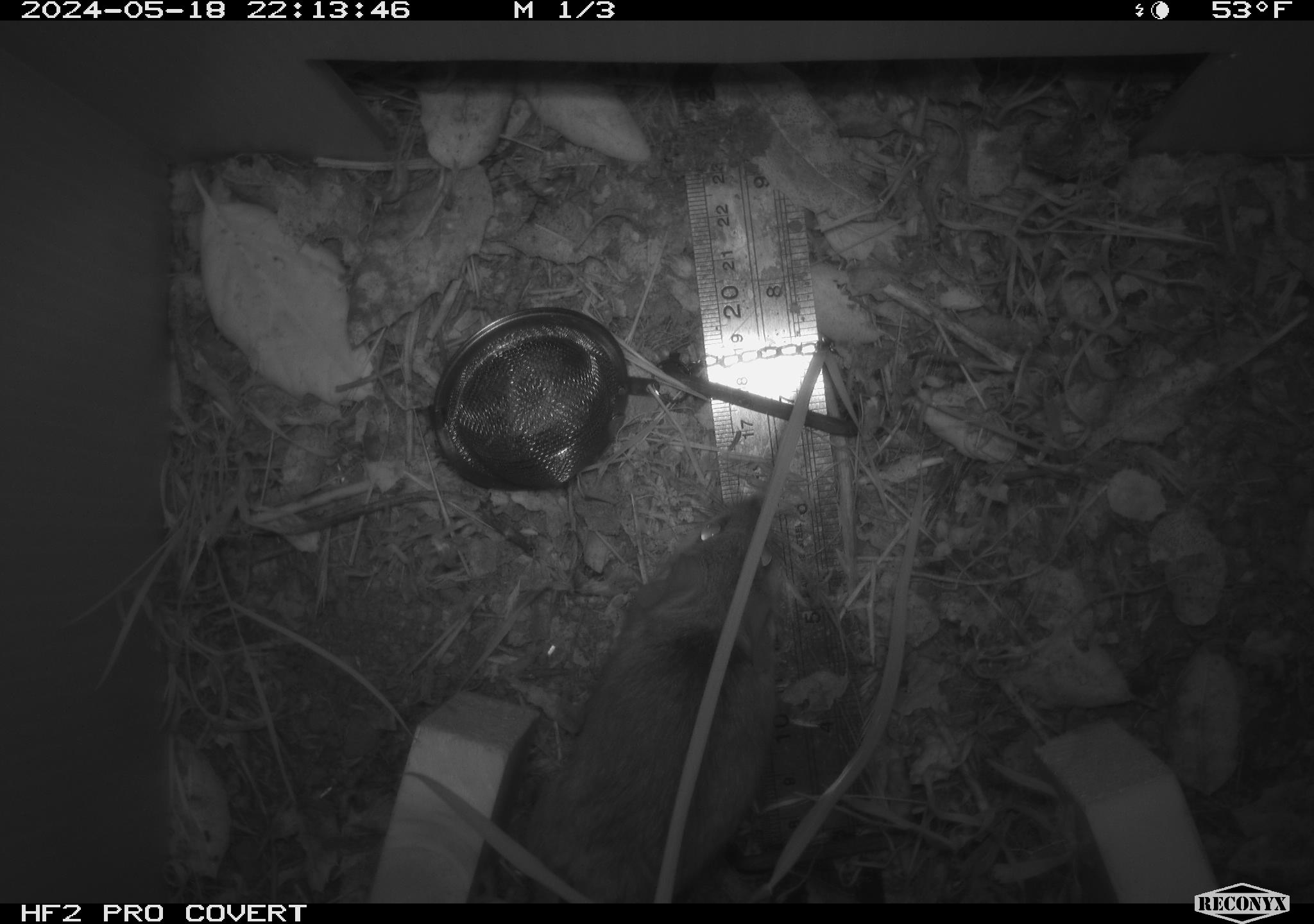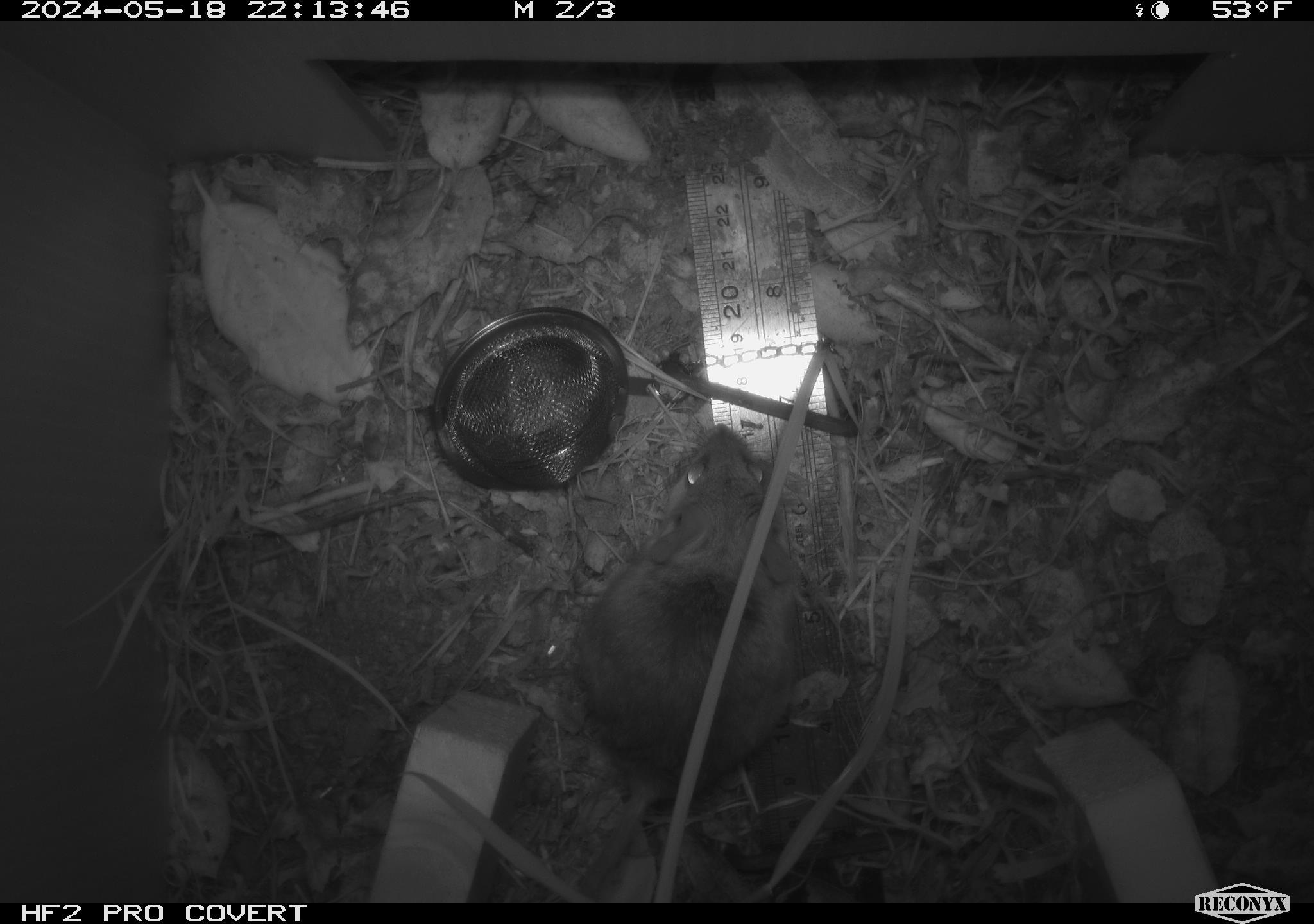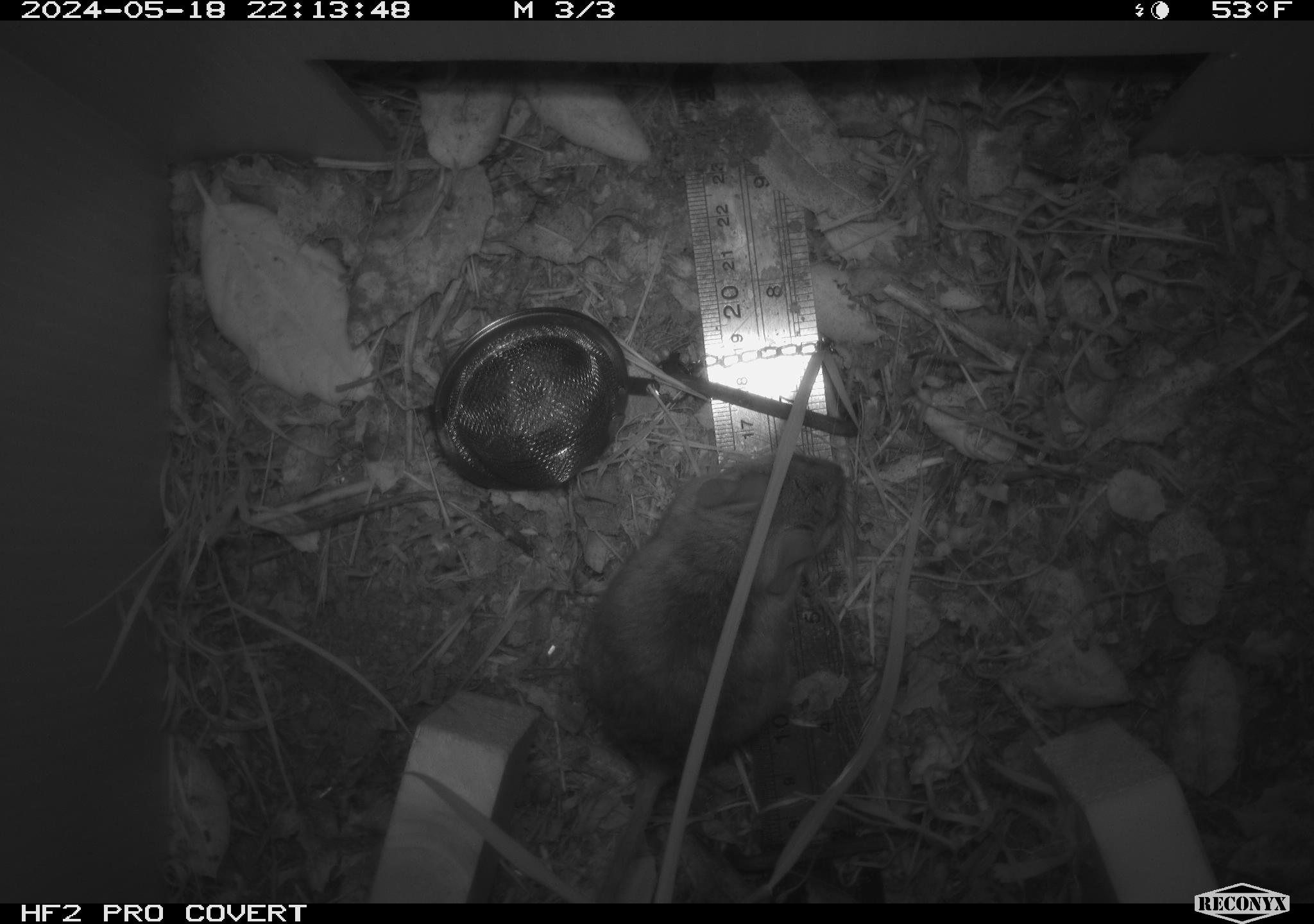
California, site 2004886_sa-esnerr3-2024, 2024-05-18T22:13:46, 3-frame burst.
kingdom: Animalia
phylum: Chordata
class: Mammalia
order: Rodentia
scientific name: Rodentia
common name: rodent